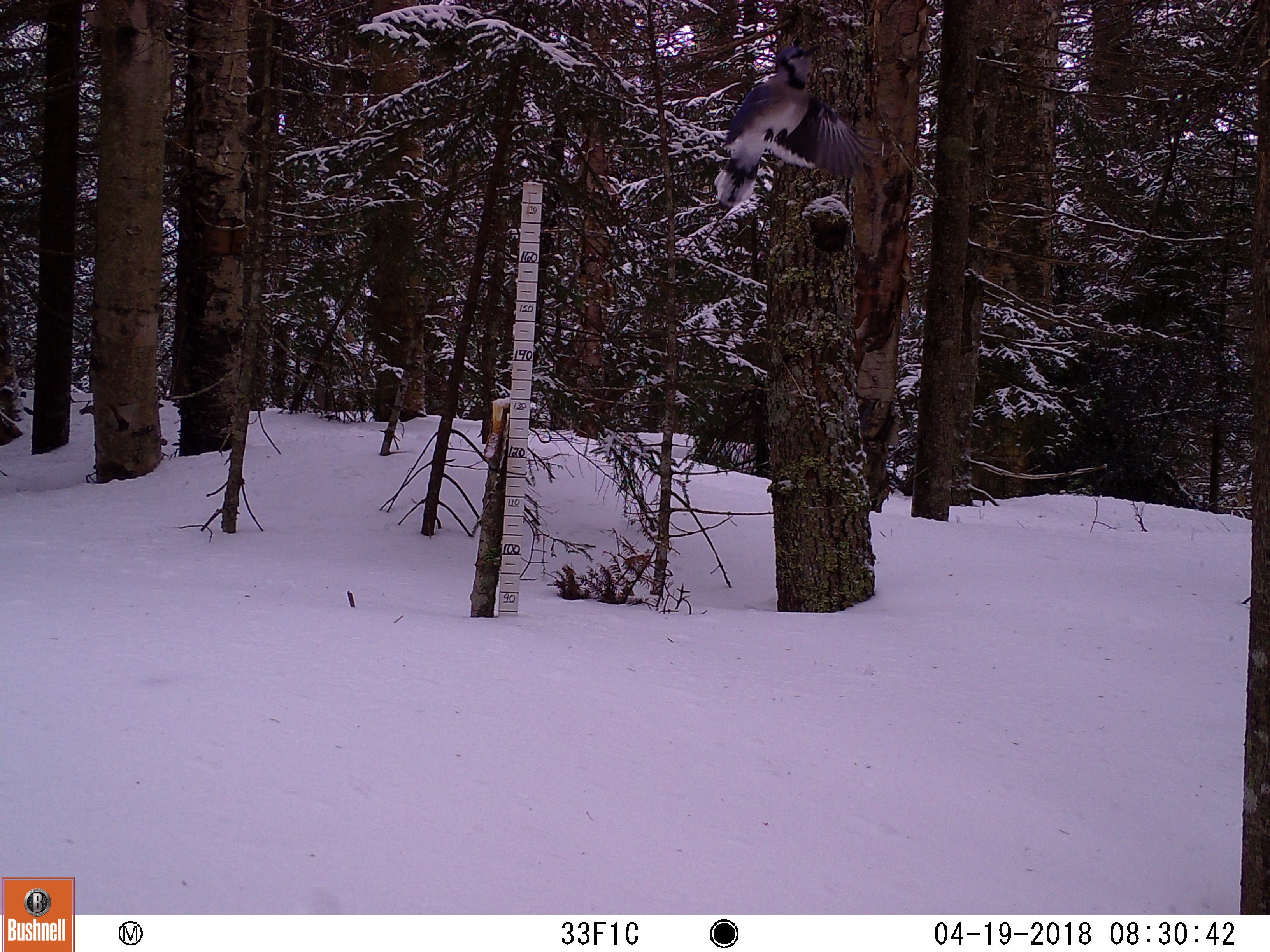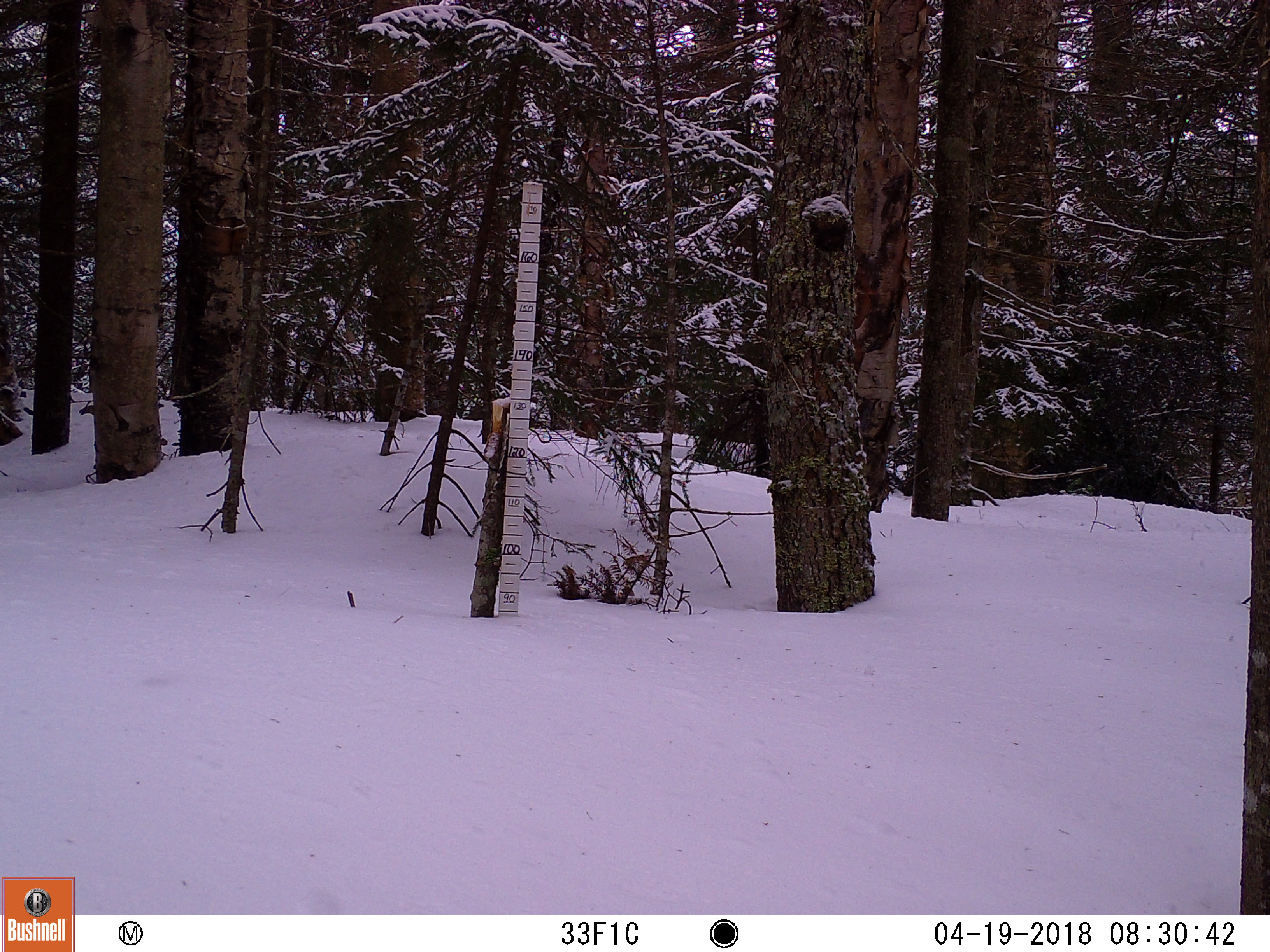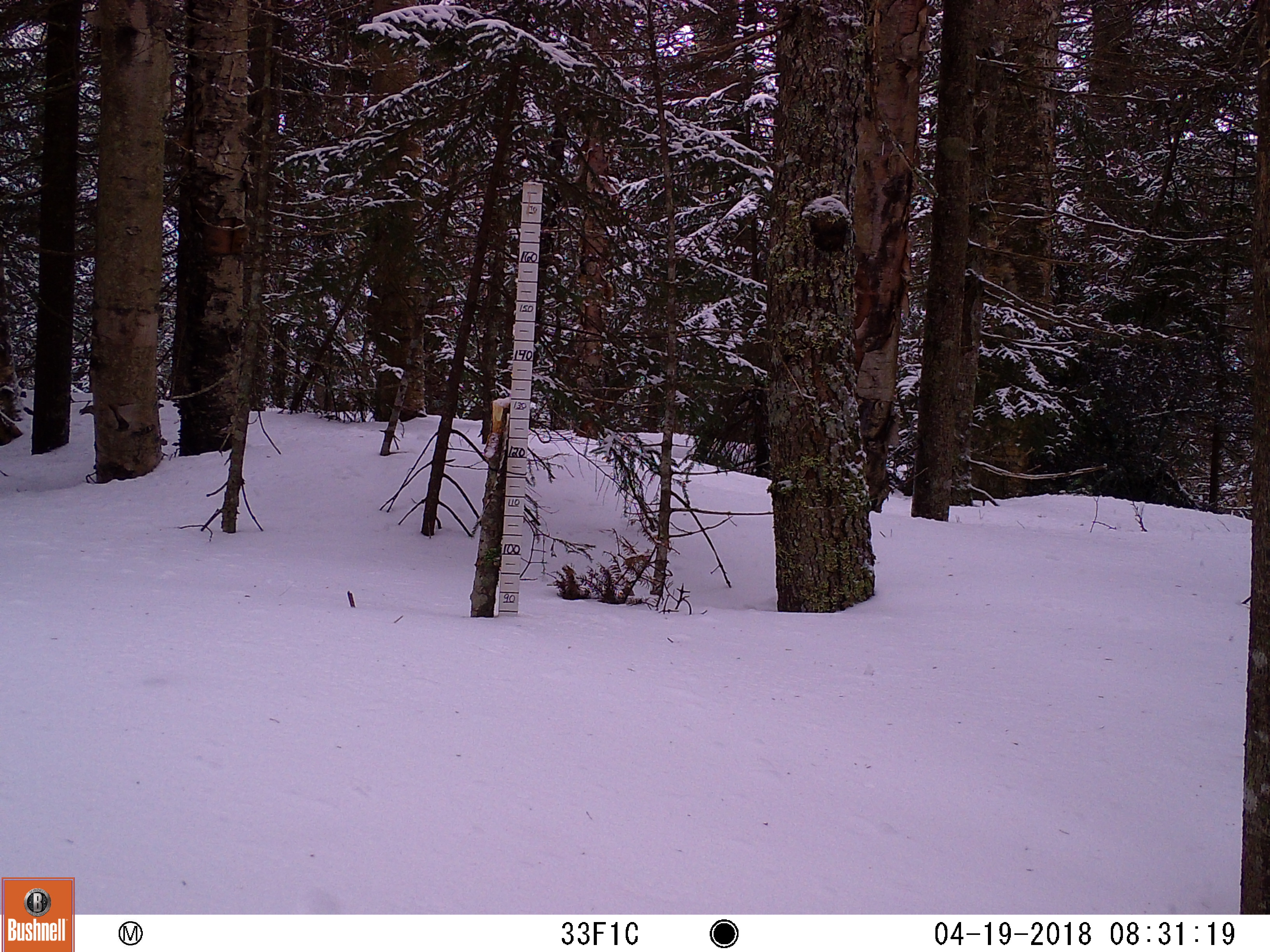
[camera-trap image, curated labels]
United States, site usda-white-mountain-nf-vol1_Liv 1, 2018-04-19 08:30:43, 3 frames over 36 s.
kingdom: Animalia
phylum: Chordata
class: Aves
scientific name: Aves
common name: bird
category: bird sp.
Bird sp. (bird) (Aves).